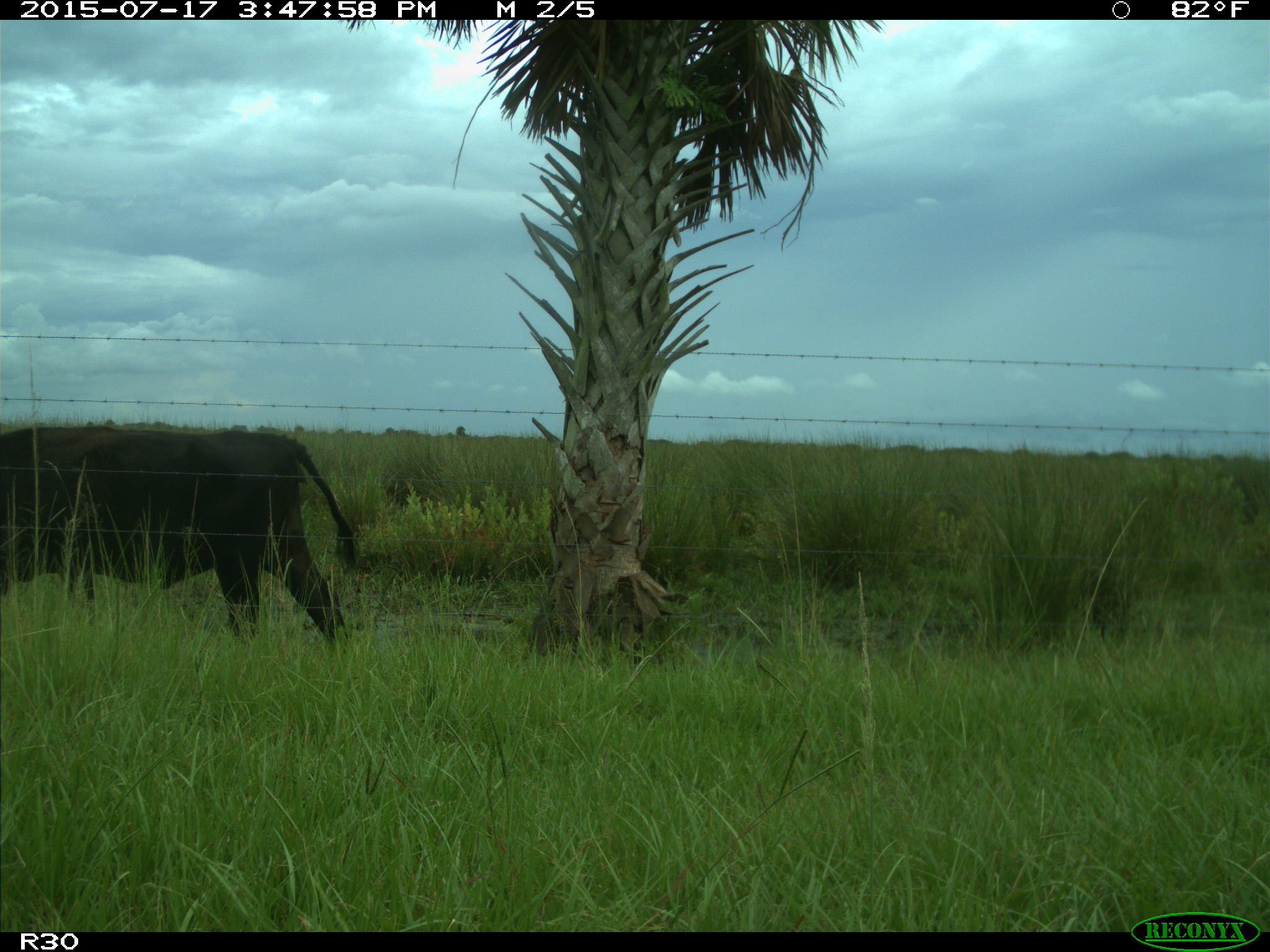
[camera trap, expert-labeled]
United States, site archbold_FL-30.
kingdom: Animalia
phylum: Chordata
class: Mammalia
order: Artiodactyla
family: Bovidae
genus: Bos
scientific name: Bos taurus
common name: domestic cow